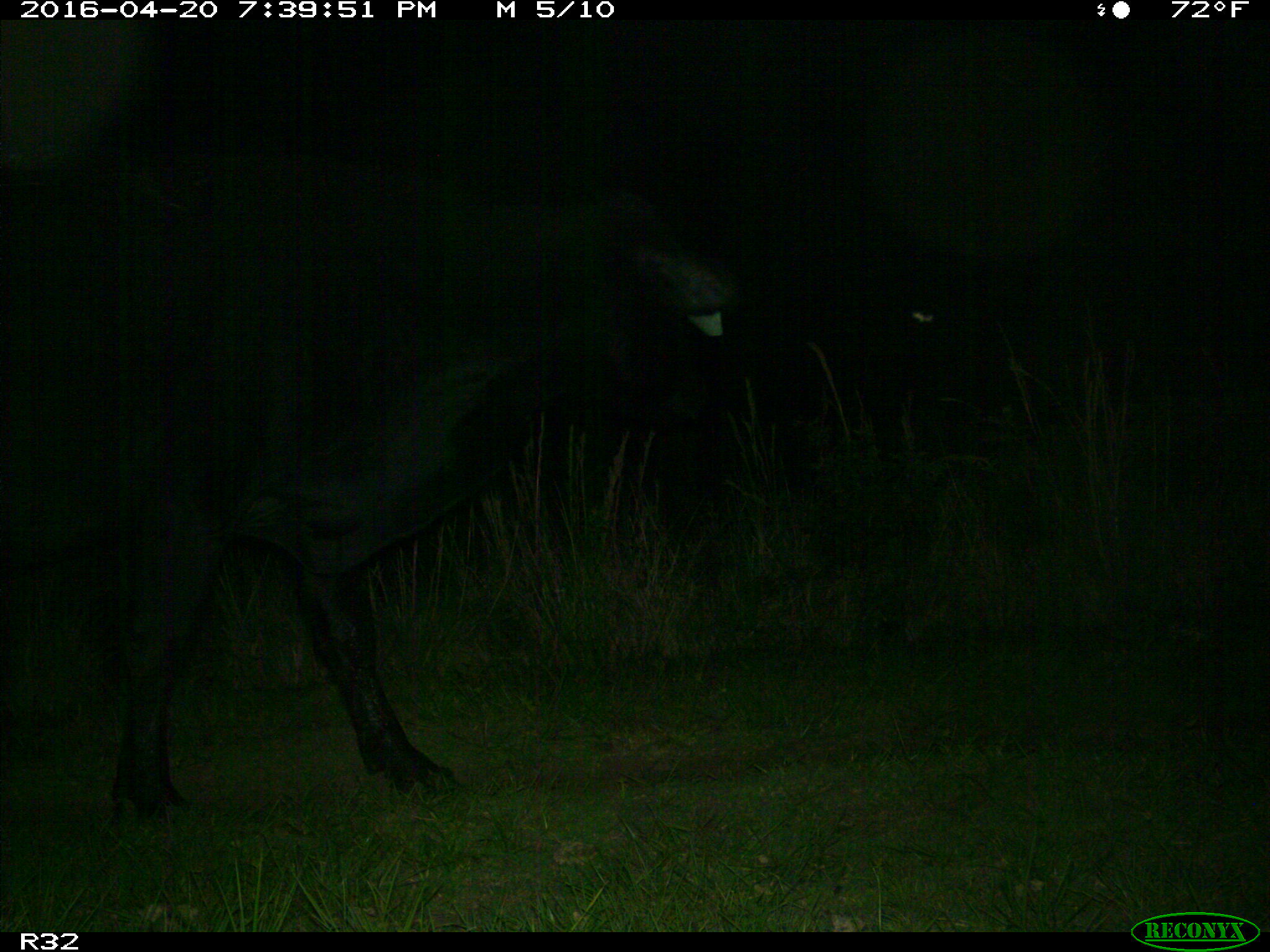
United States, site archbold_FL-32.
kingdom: Animalia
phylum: Chordata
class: Mammalia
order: Artiodactyla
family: Bovidae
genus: Bos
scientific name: Bos taurus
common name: domestic cow